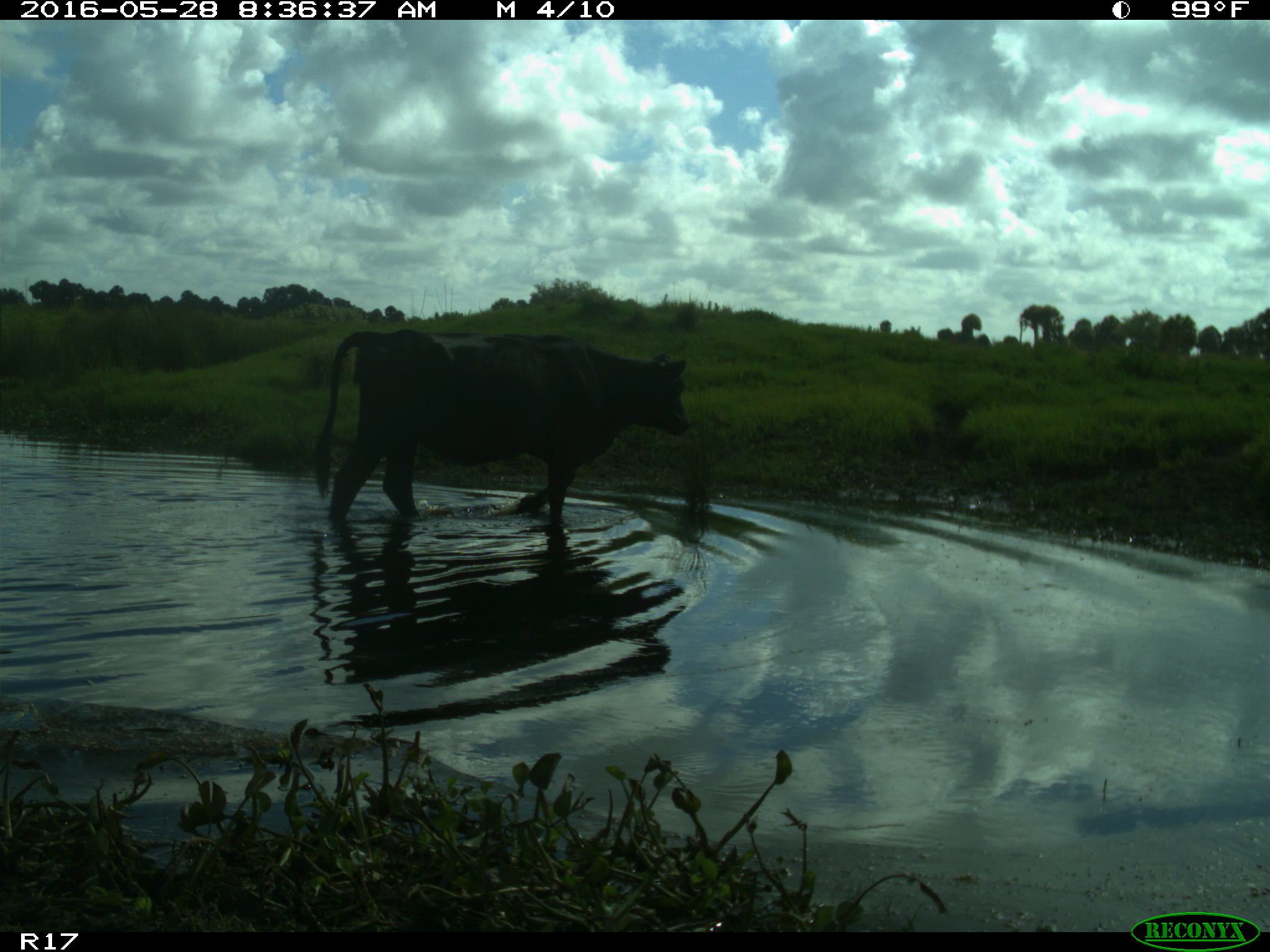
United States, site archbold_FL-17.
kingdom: Animalia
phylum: Chordata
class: Mammalia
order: Artiodactyla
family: Bovidae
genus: Bos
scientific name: Bos taurus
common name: domestic cow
Bos taurus (domestic cow).